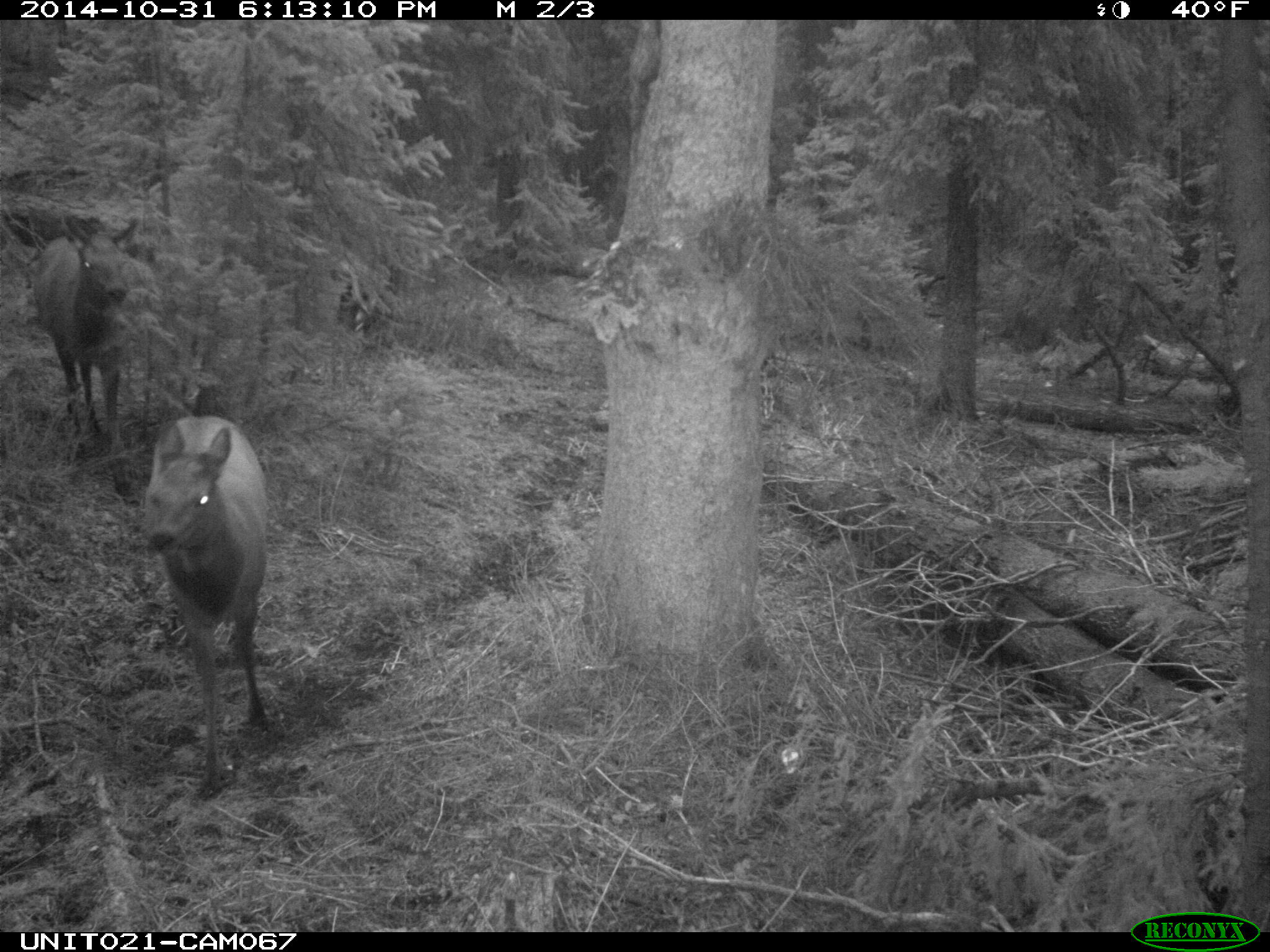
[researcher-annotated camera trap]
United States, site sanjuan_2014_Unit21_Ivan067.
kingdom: Animalia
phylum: Chordata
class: Mammalia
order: Artiodactyla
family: Cervidae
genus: Cervus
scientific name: Cervus elaphus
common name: red deer